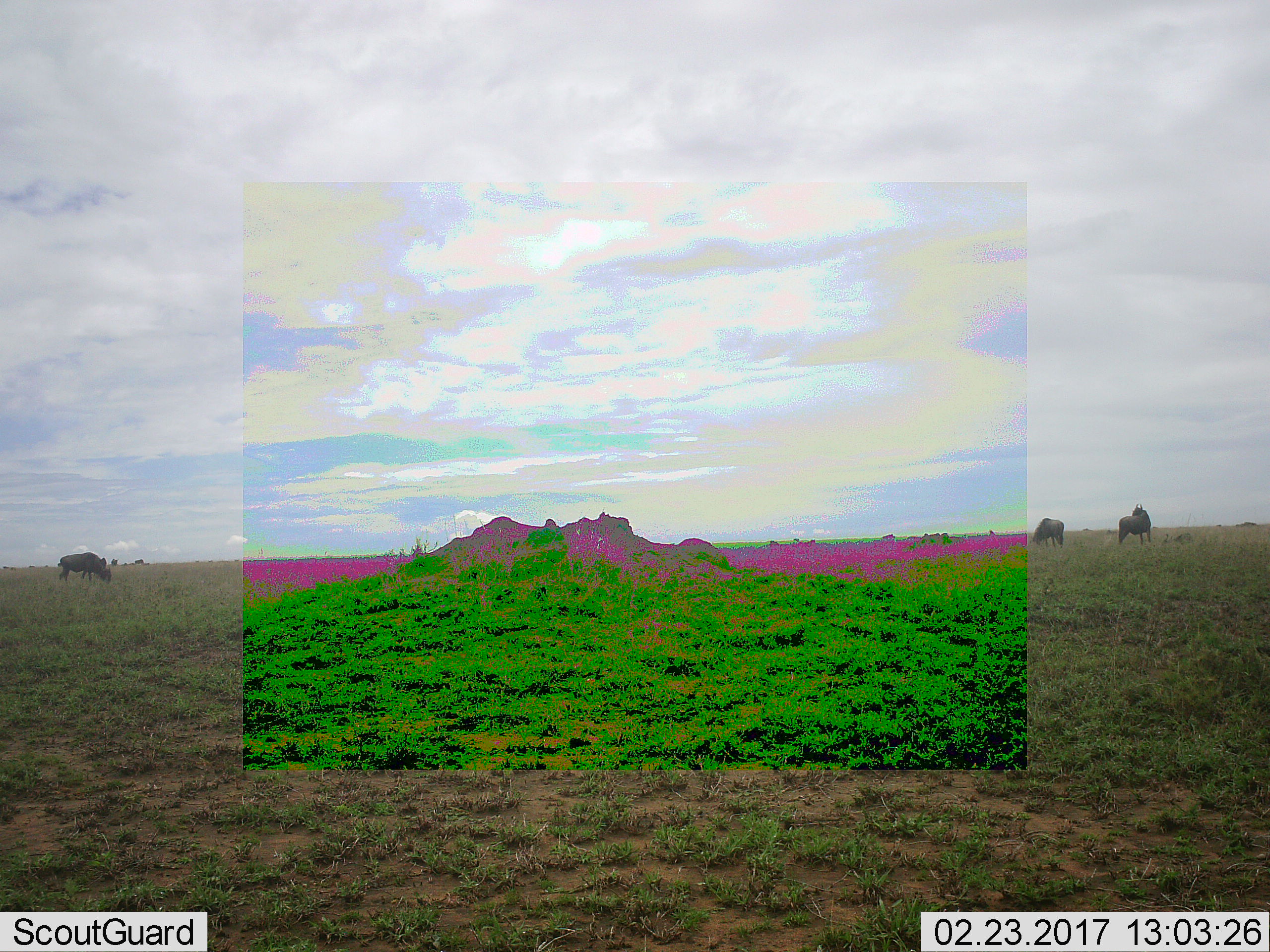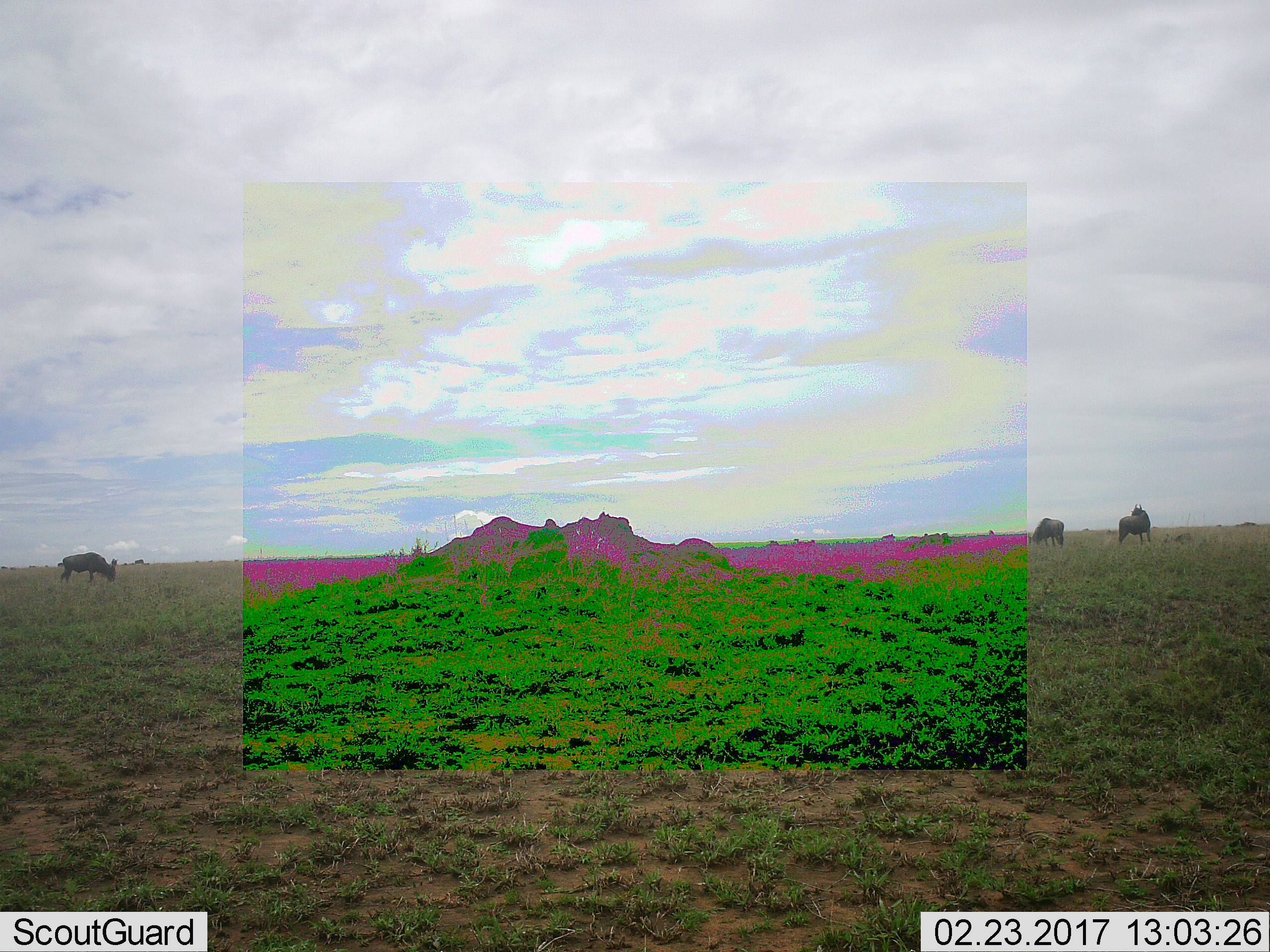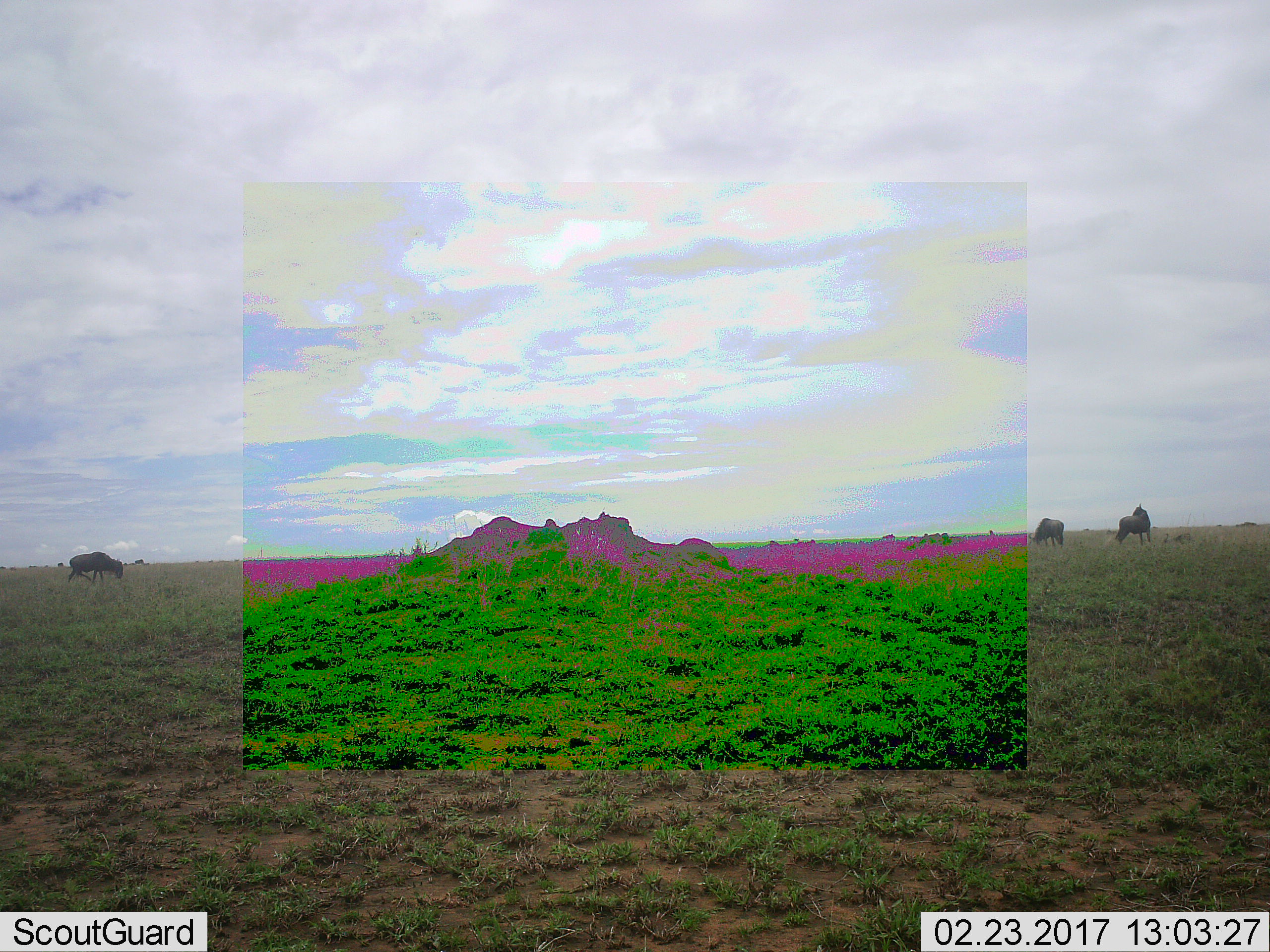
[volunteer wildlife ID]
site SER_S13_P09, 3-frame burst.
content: unidentified animal